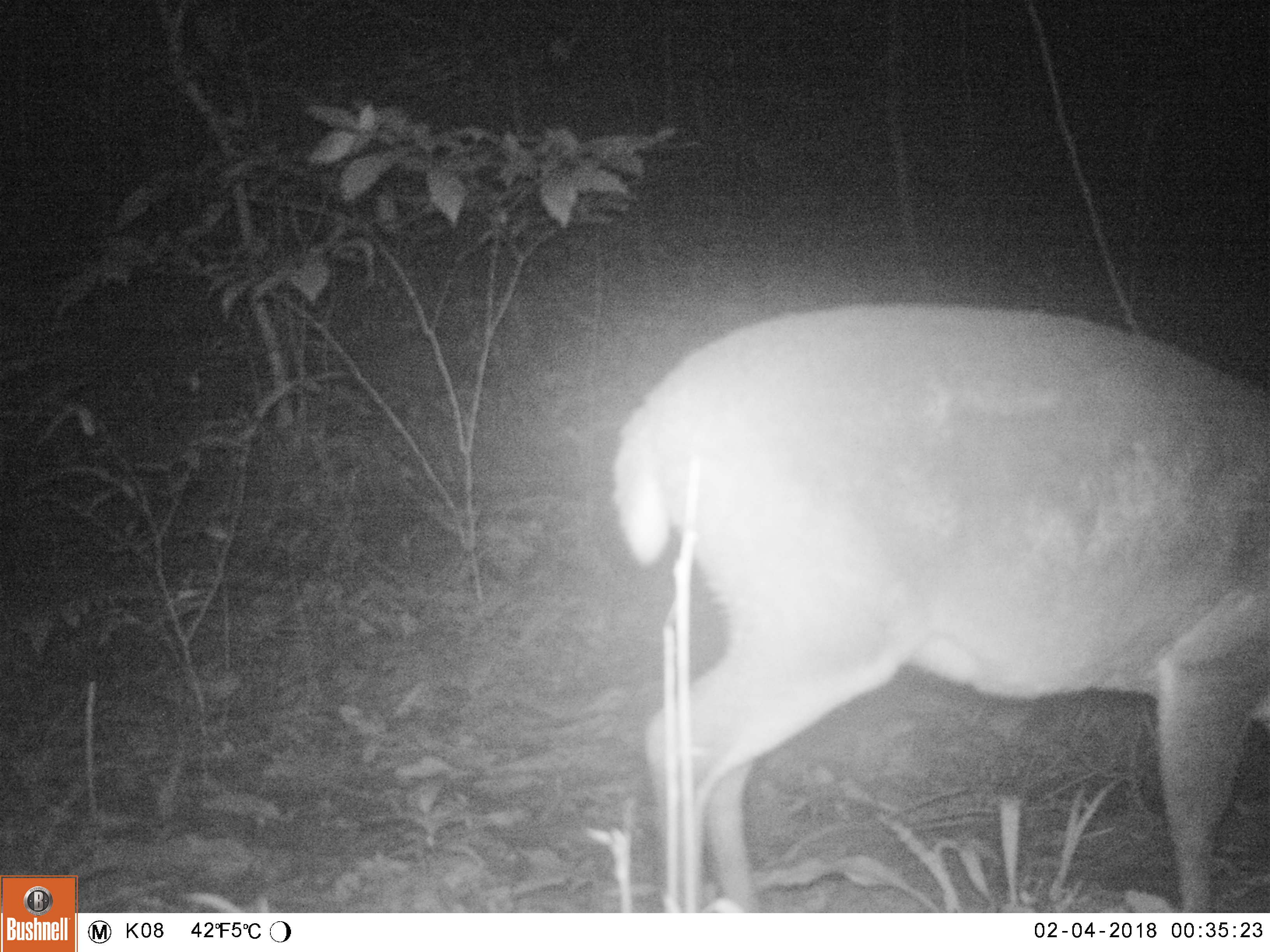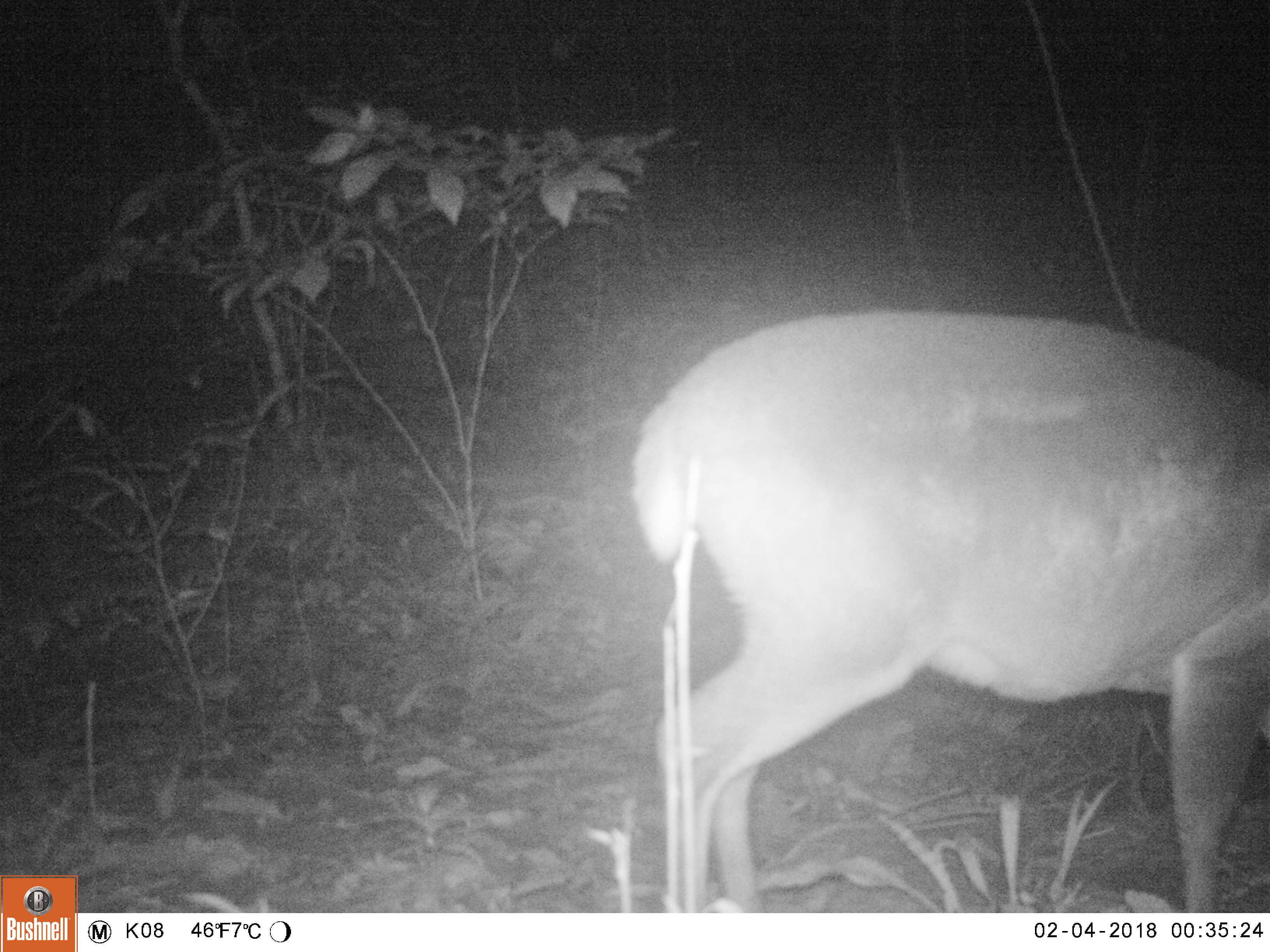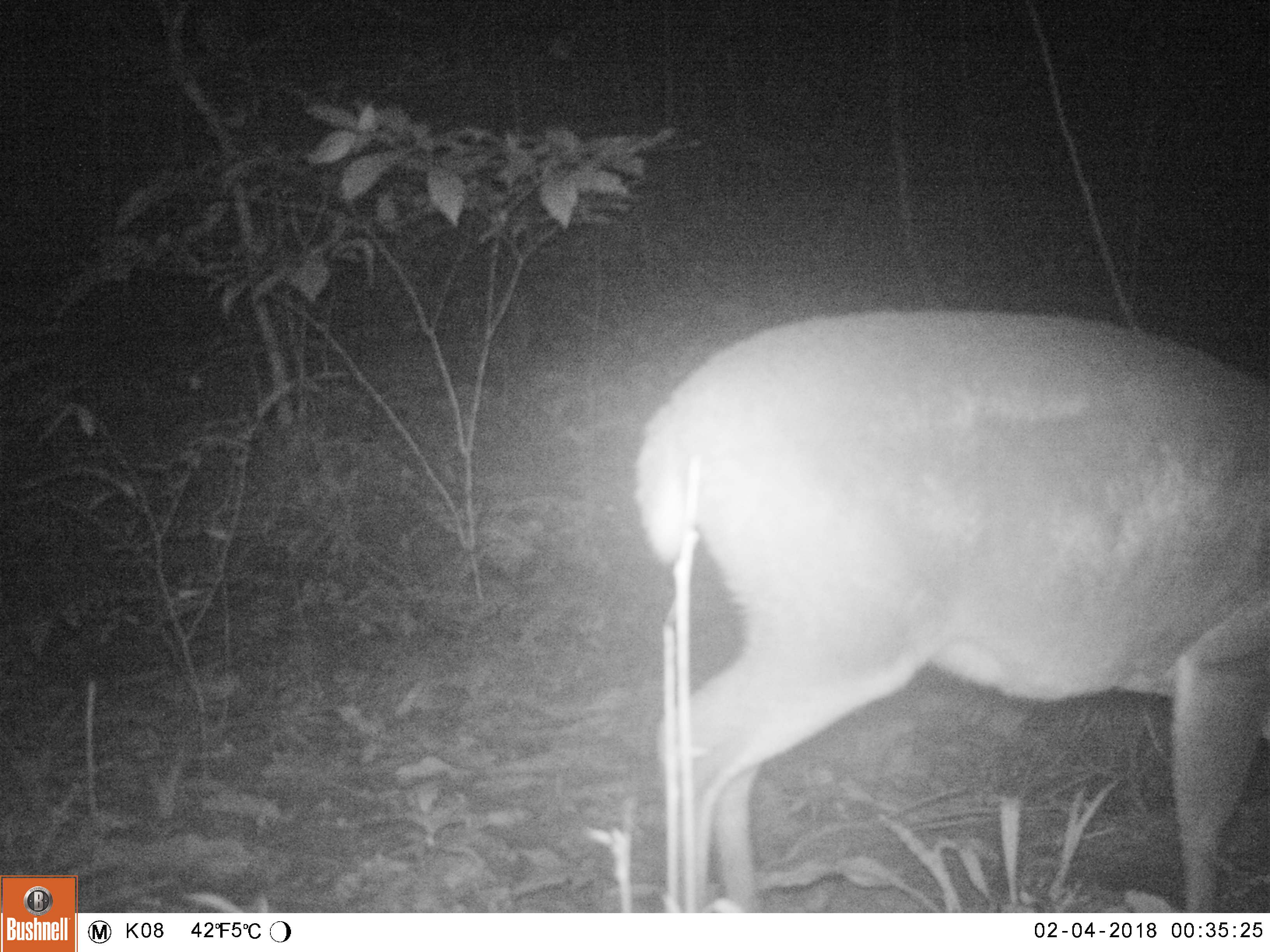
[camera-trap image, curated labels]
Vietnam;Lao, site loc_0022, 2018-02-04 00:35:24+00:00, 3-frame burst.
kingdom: Animalia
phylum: Chordata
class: Mammalia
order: Artiodactyla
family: Cervidae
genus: Muntiacus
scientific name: Muntiacus vuquangensis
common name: large-antlered muntjac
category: large antlered muntjac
Large antlered muntjac (large-antlered muntjac) (Muntiacus vuquangensis). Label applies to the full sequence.